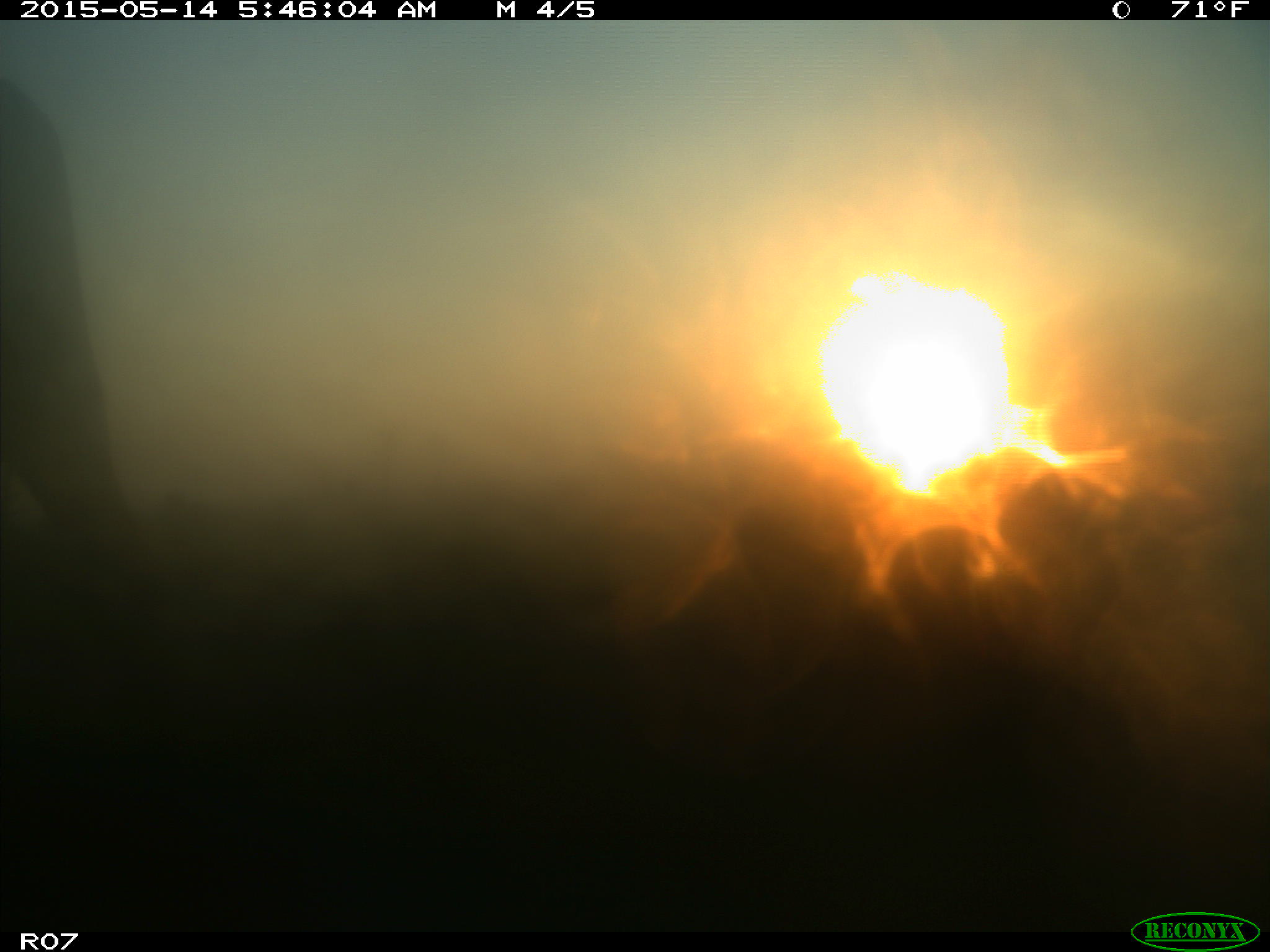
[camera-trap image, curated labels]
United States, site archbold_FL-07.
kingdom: Animalia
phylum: Chordata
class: Mammalia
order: Artiodactyla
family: Bovidae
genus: Bos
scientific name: Bos taurus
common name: domestic cow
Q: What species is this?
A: Bos taurus (domestic cow).